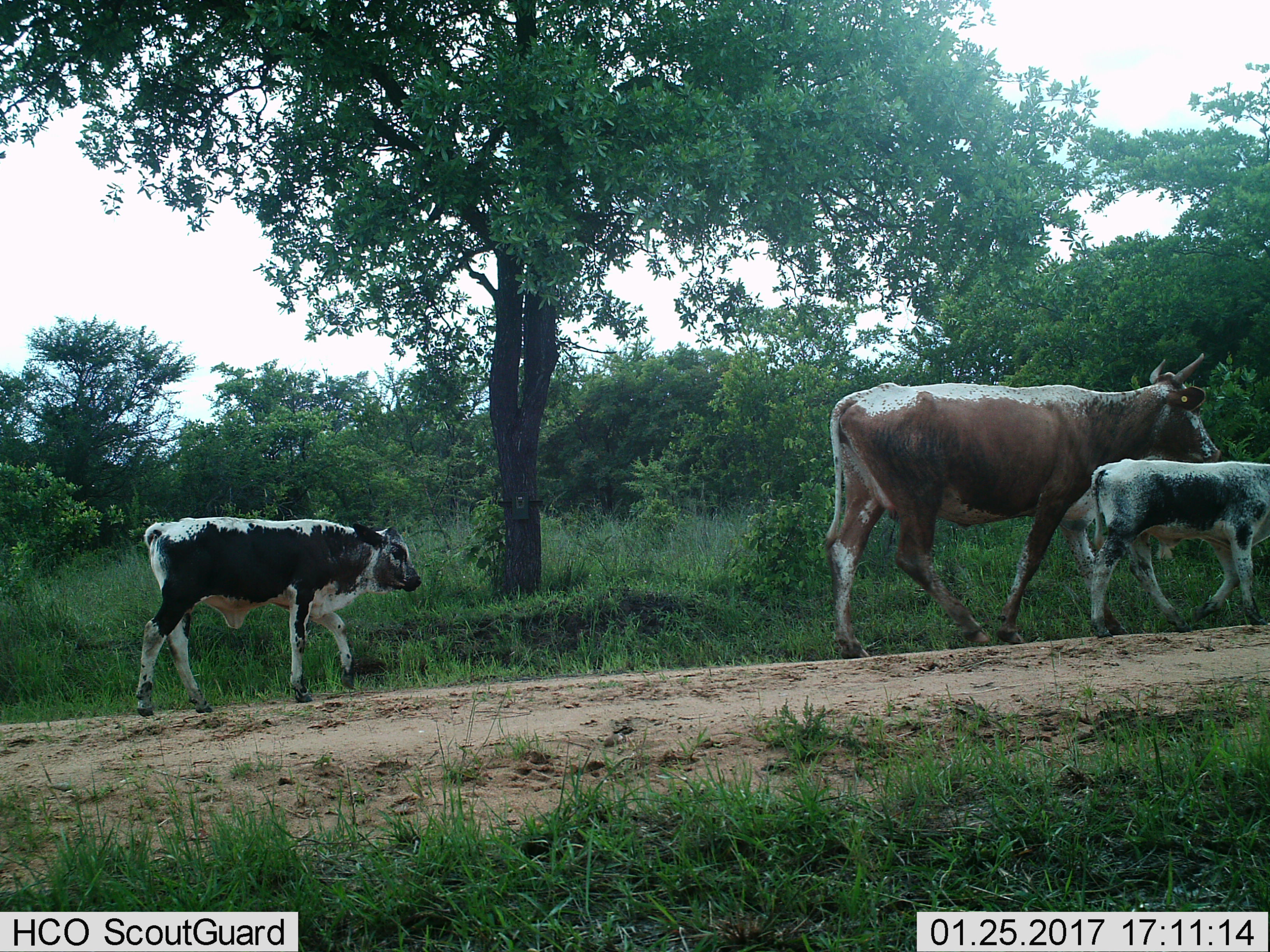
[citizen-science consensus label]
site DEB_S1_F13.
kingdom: Animalia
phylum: Chordata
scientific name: Vertebrata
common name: domestic animal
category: domesticanimal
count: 3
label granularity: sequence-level